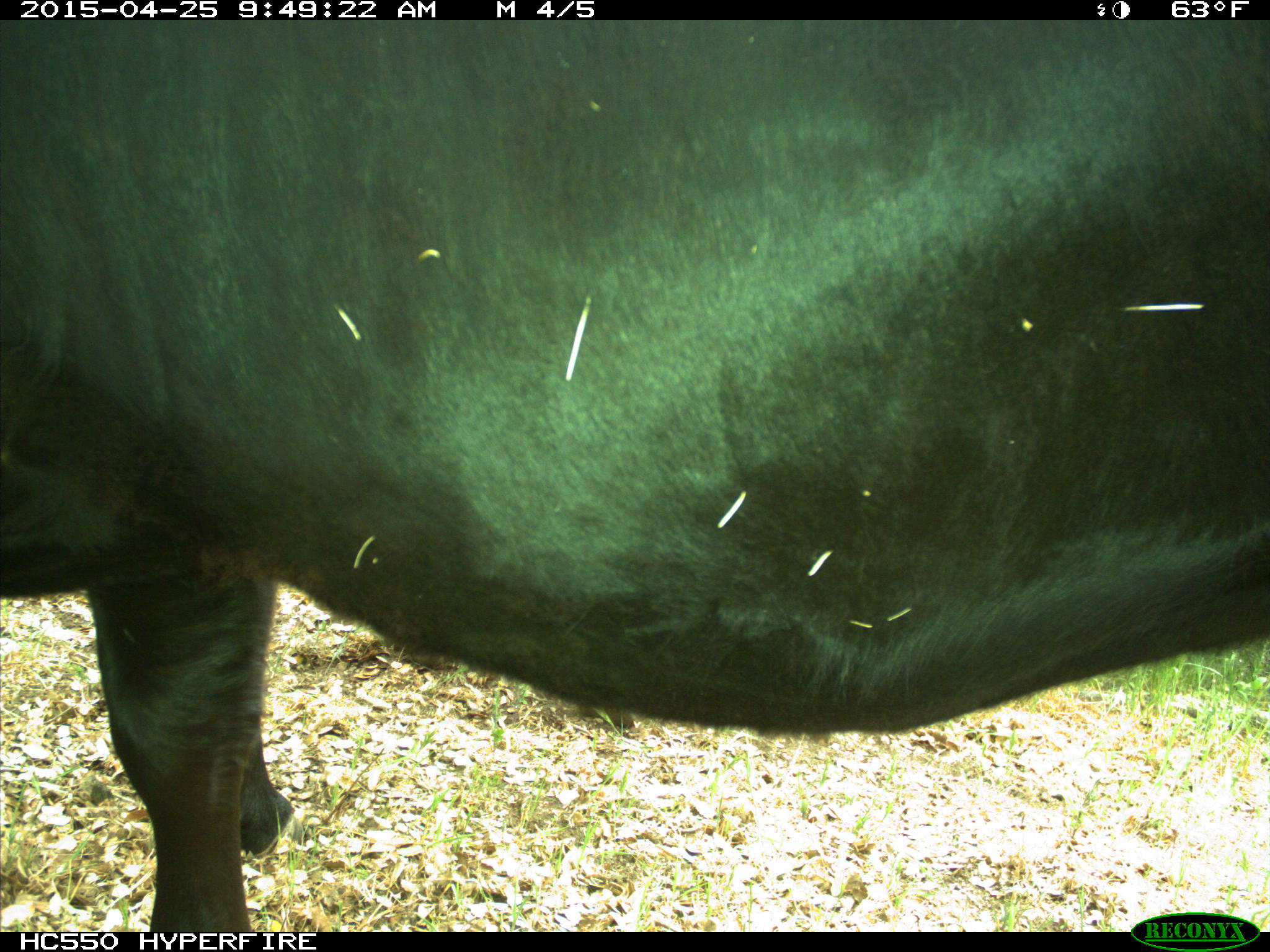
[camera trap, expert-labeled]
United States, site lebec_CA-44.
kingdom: Animalia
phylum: Chordata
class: Mammalia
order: Artiodactyla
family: Suidae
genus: Sus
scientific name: Sus scrofa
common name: wild boar